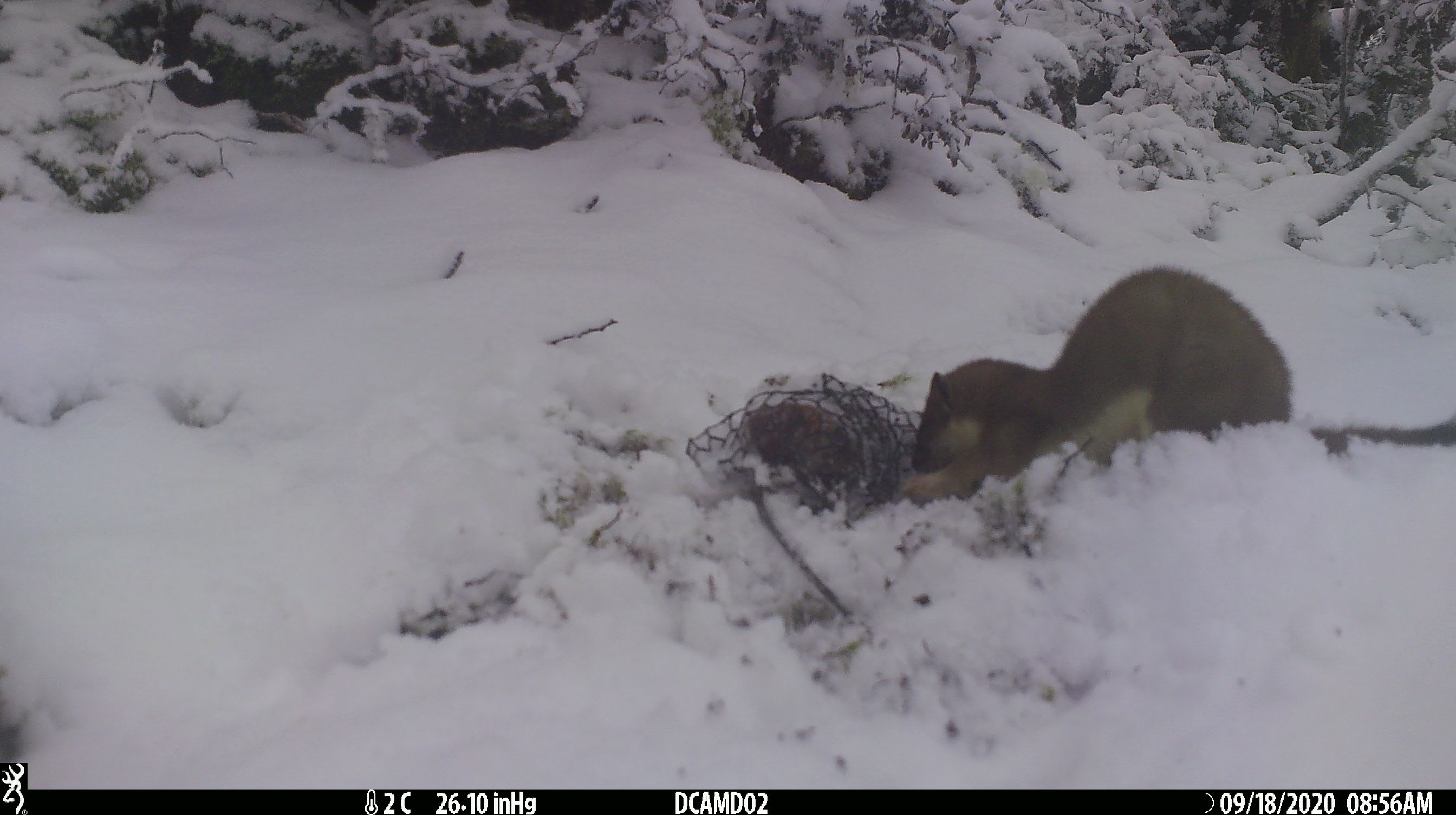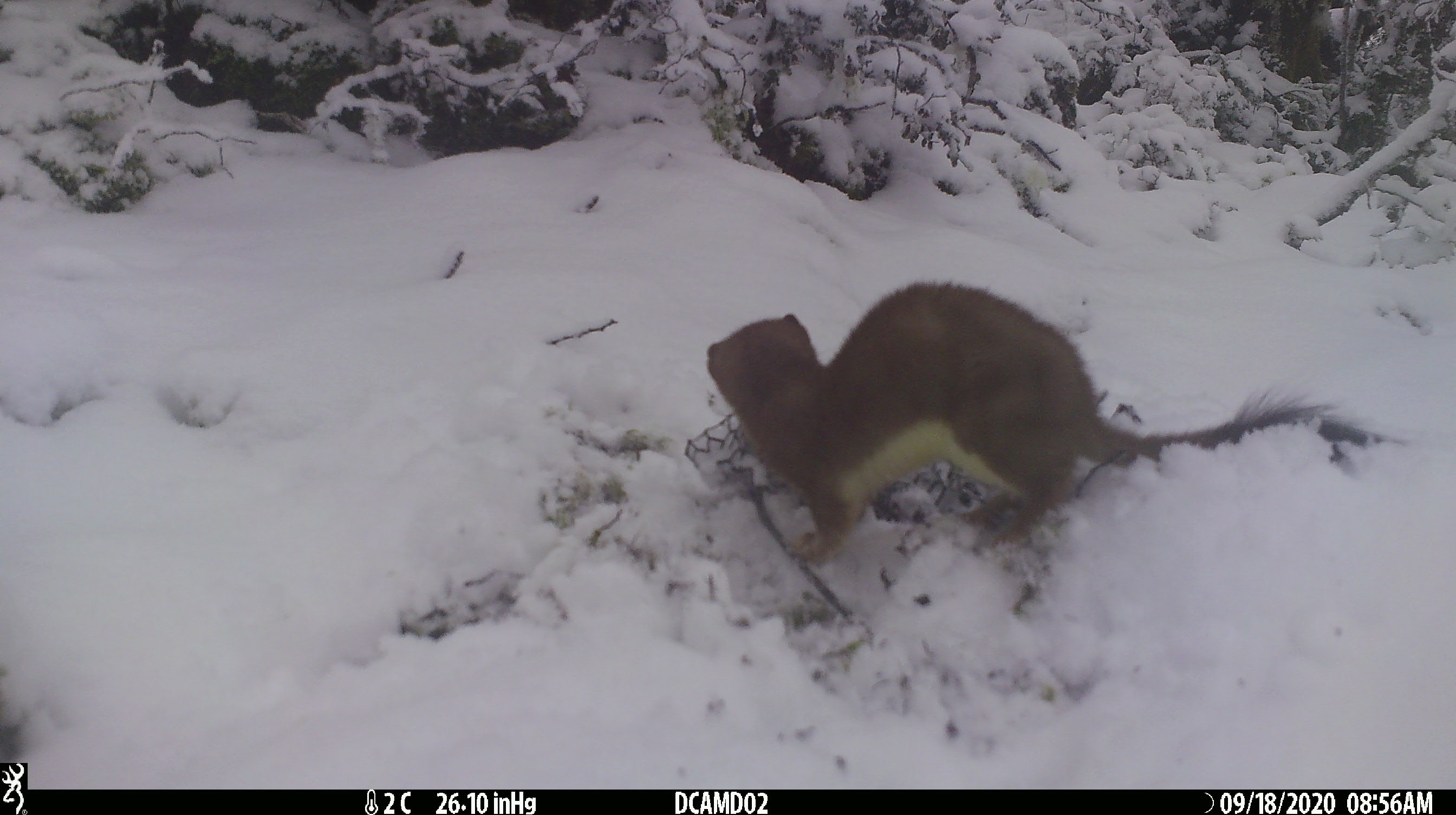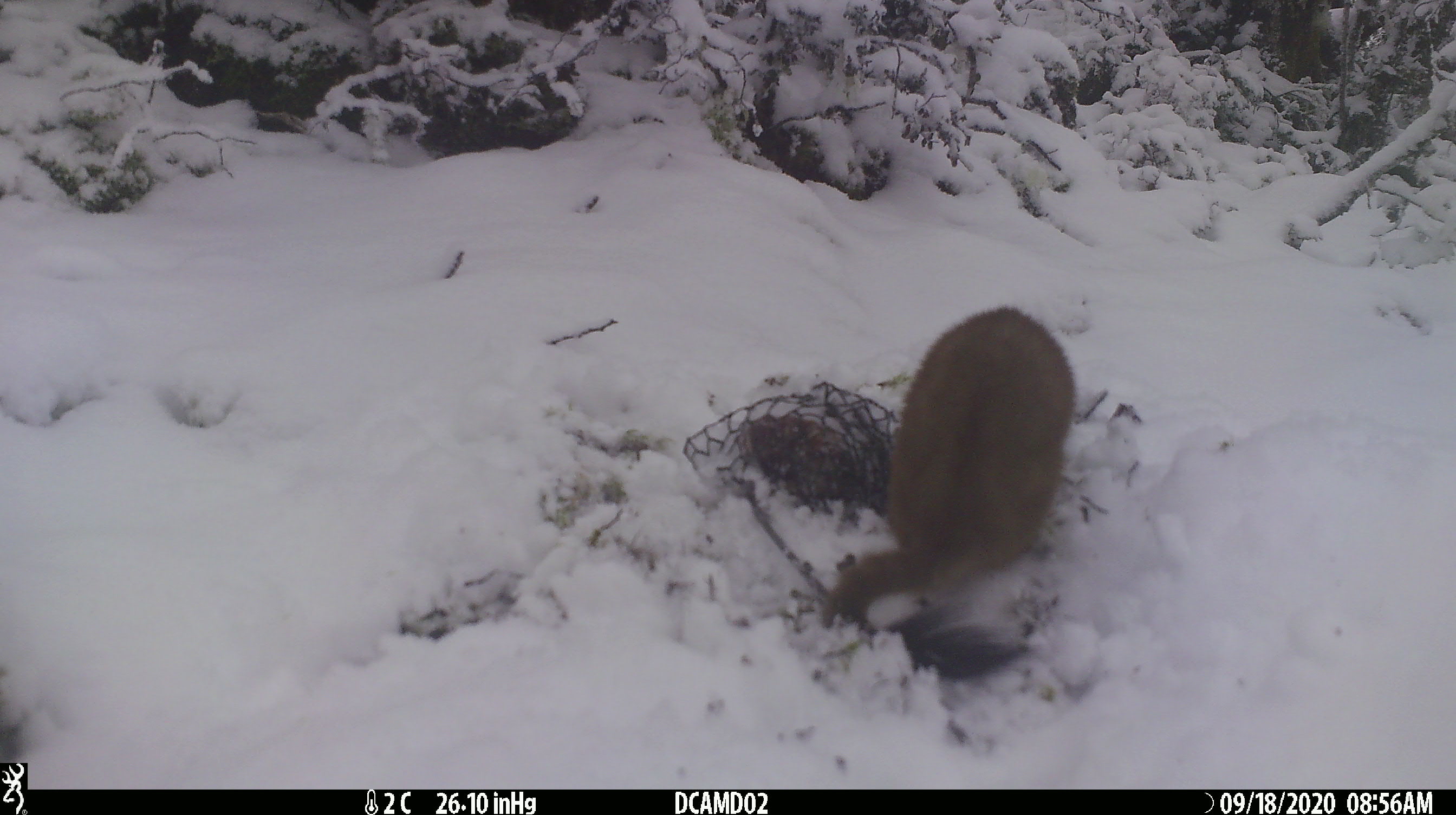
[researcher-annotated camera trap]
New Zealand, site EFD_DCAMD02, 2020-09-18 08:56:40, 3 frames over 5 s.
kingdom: Animalia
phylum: Chordata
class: Mammalia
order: Carnivora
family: Mustelidae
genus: Mustela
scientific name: Mustela erminea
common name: stoat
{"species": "stoat (Mustela erminea)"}